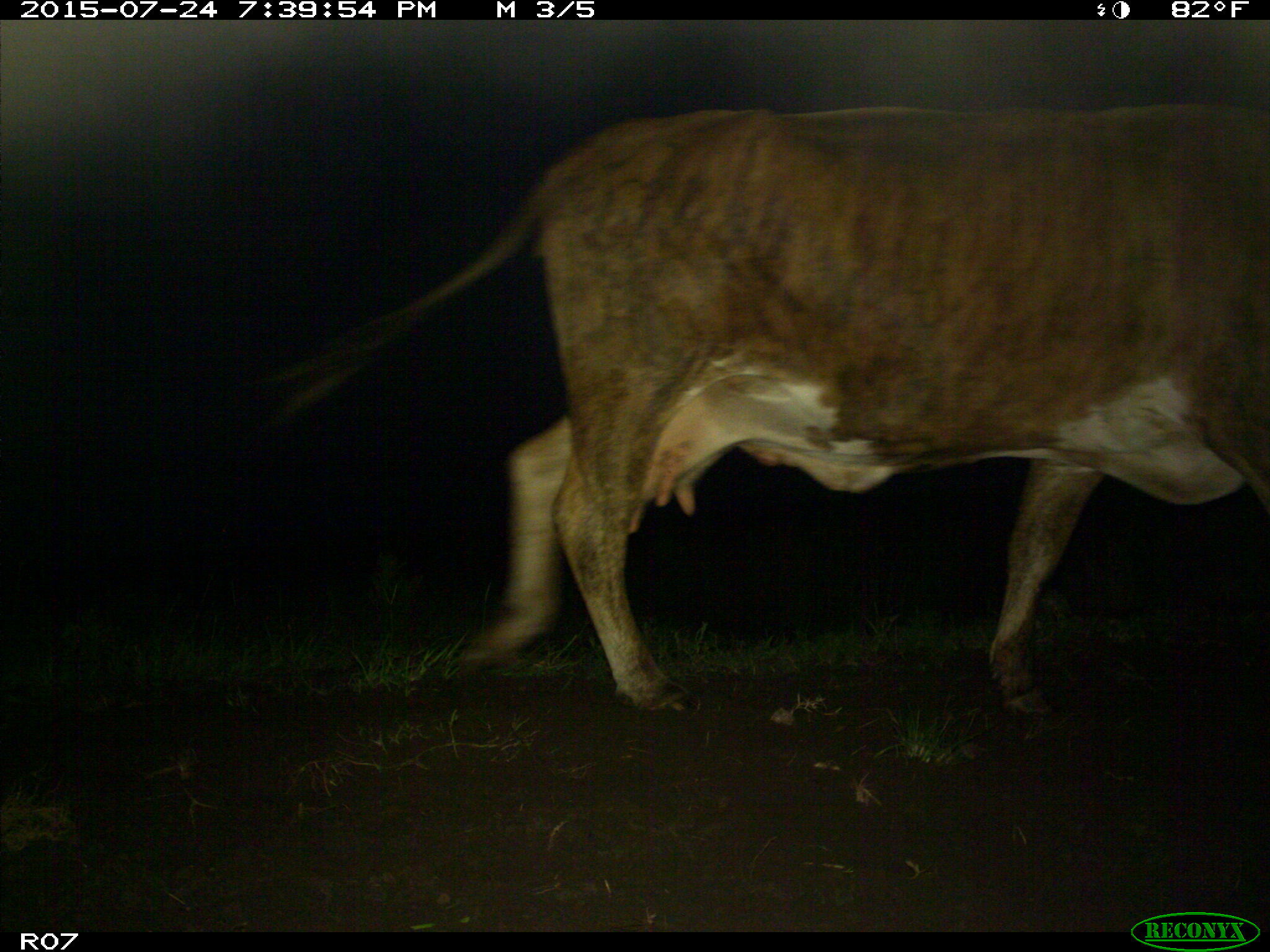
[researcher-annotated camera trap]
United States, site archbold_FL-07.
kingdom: Animalia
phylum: Chordata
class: Mammalia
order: Artiodactyla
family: Bovidae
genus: Bos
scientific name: Bos taurus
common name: domestic cow